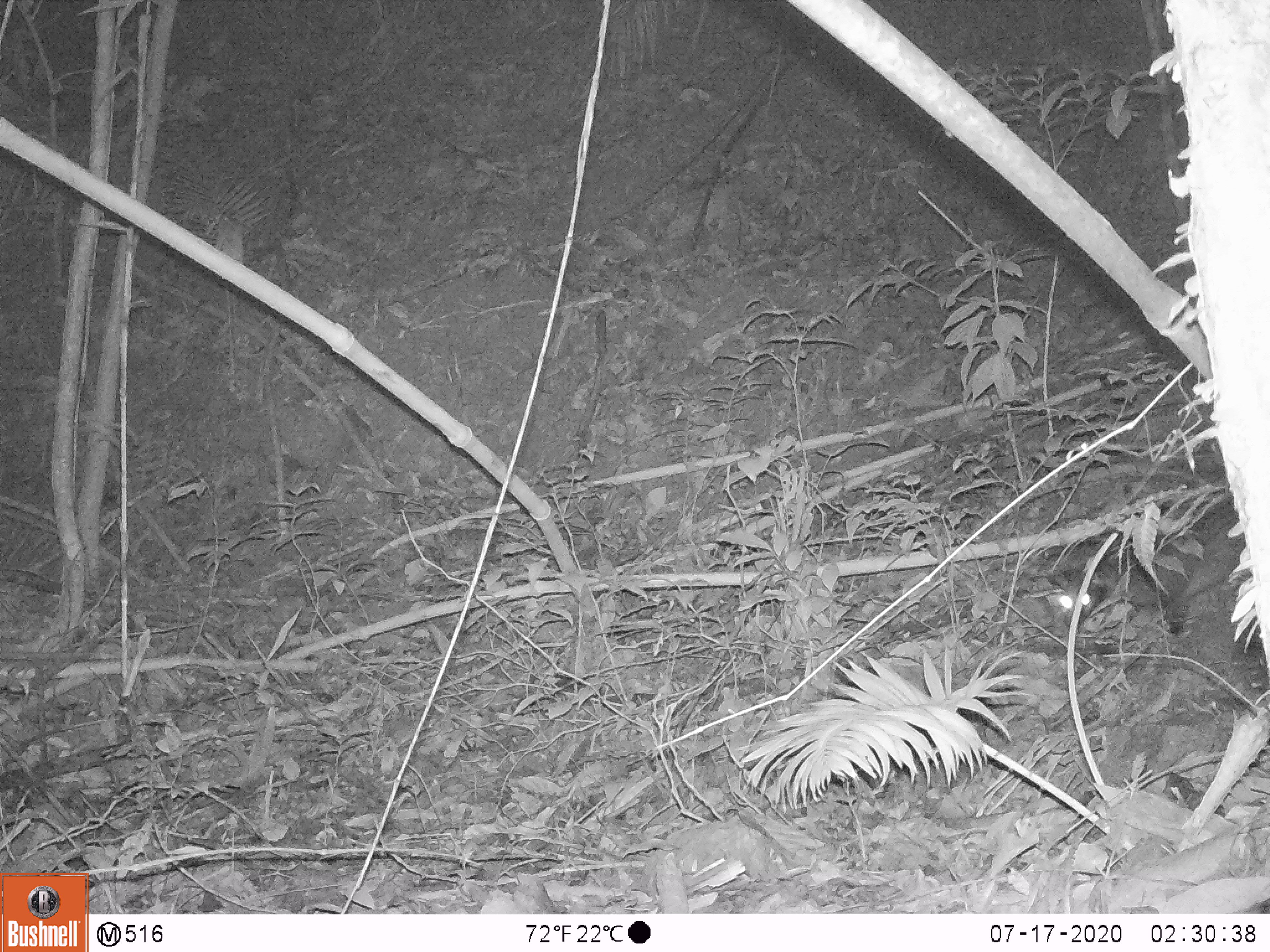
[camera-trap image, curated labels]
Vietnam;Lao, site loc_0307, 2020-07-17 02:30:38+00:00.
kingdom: Animalia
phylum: Chordata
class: Mammalia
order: Carnivora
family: Viverridae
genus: Paguma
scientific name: Paguma larvata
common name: masked palm civet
Masked palm civet (Paguma larvata). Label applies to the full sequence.